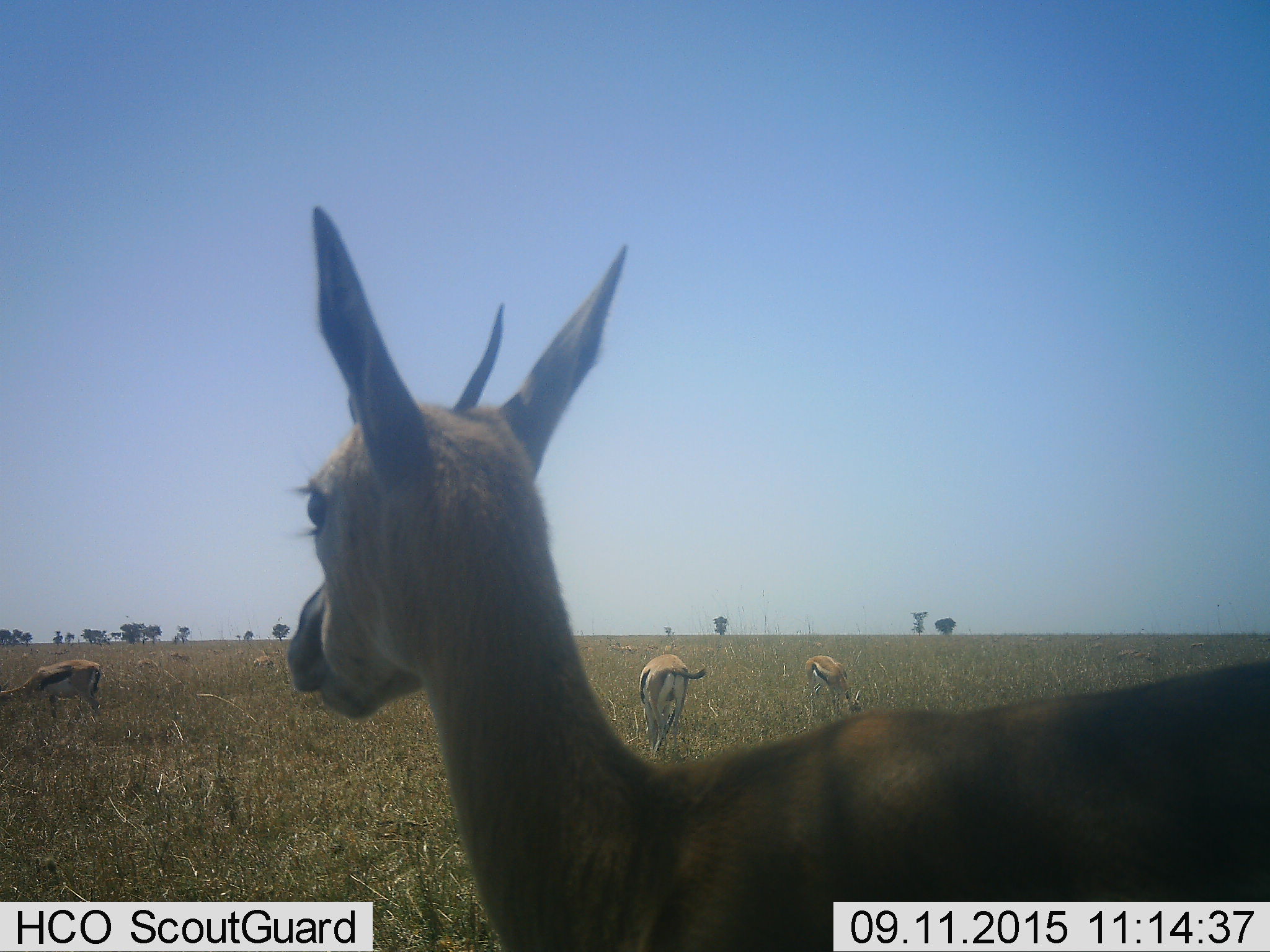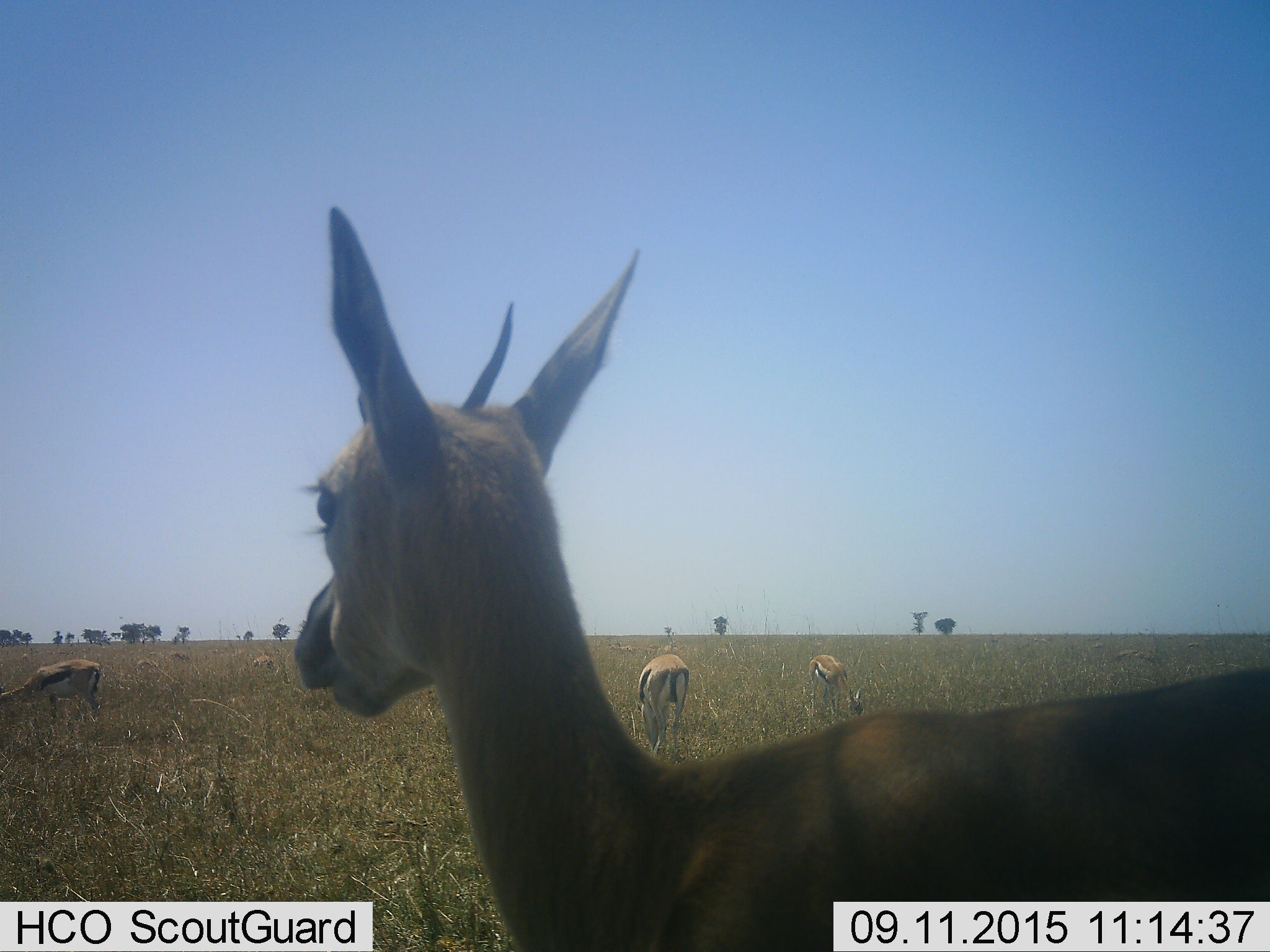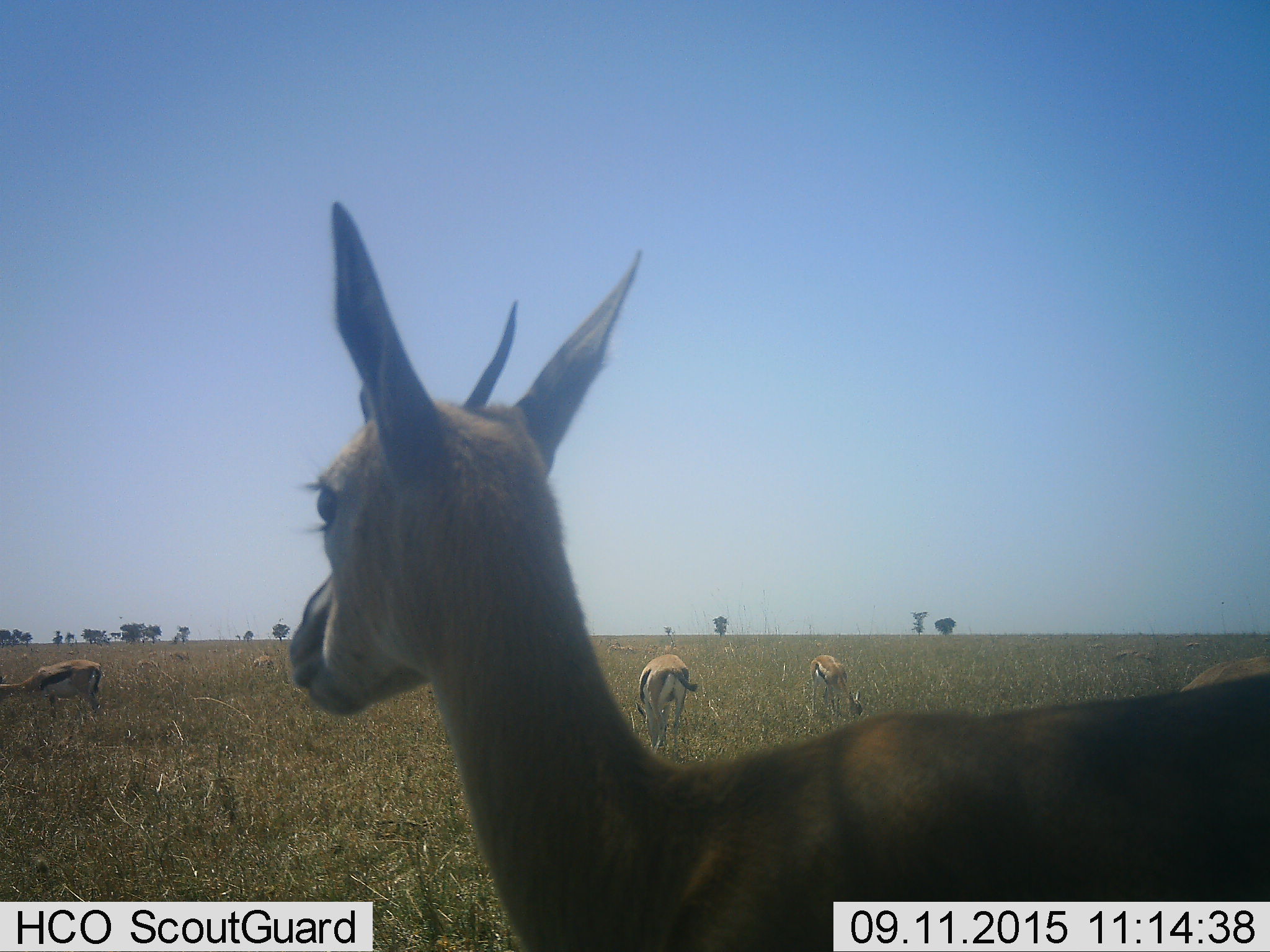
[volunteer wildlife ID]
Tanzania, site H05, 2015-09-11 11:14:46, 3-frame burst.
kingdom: Animalia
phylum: Chordata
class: Mammalia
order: Artiodactyla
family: Bovidae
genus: Eudorcas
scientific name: Eudorcas thomsonii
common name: thomson's gazelle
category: gazellethomsons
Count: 6.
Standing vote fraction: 78%.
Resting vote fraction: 0%.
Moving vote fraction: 33%.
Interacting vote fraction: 11%.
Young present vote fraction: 0%.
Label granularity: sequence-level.